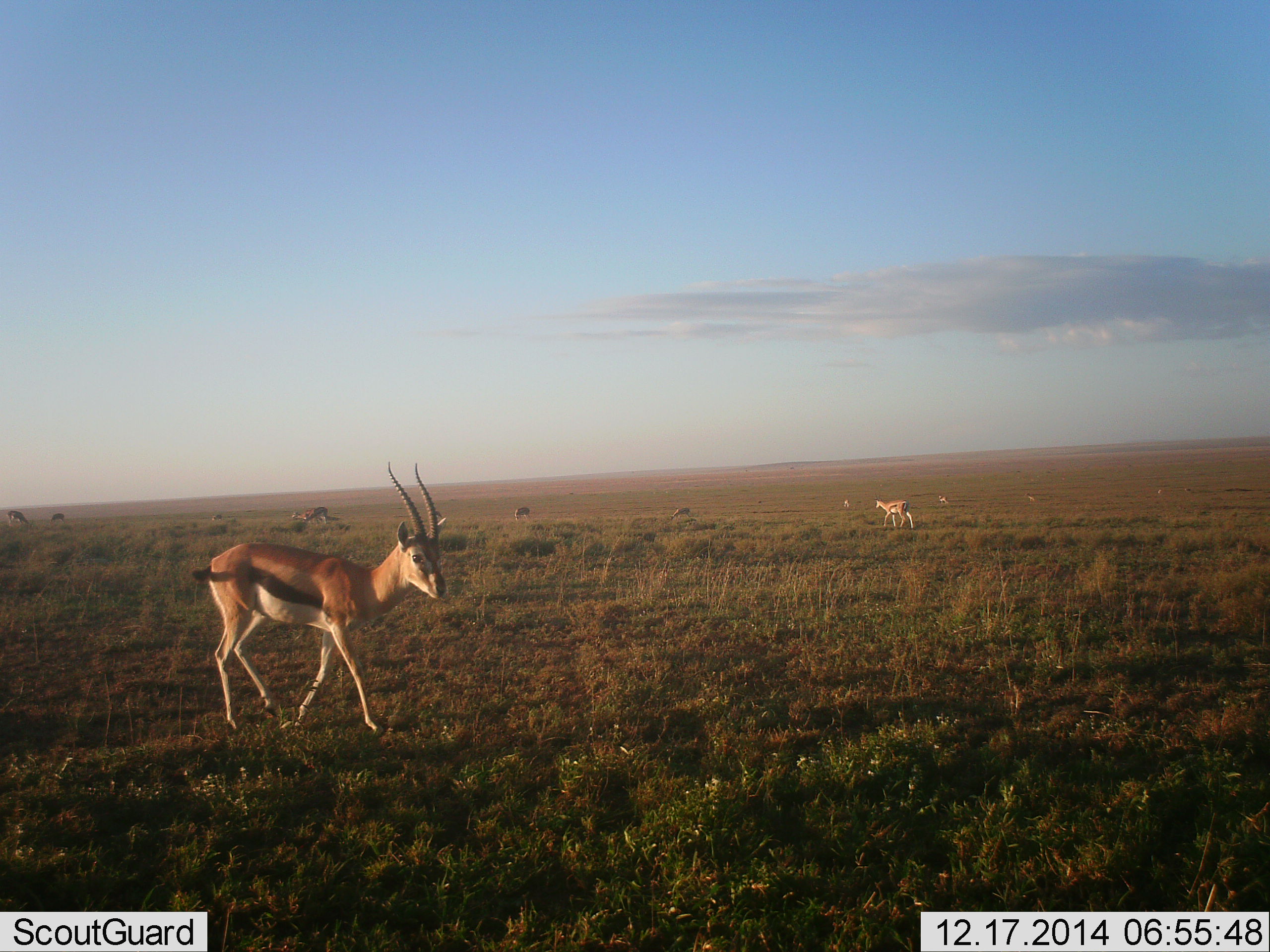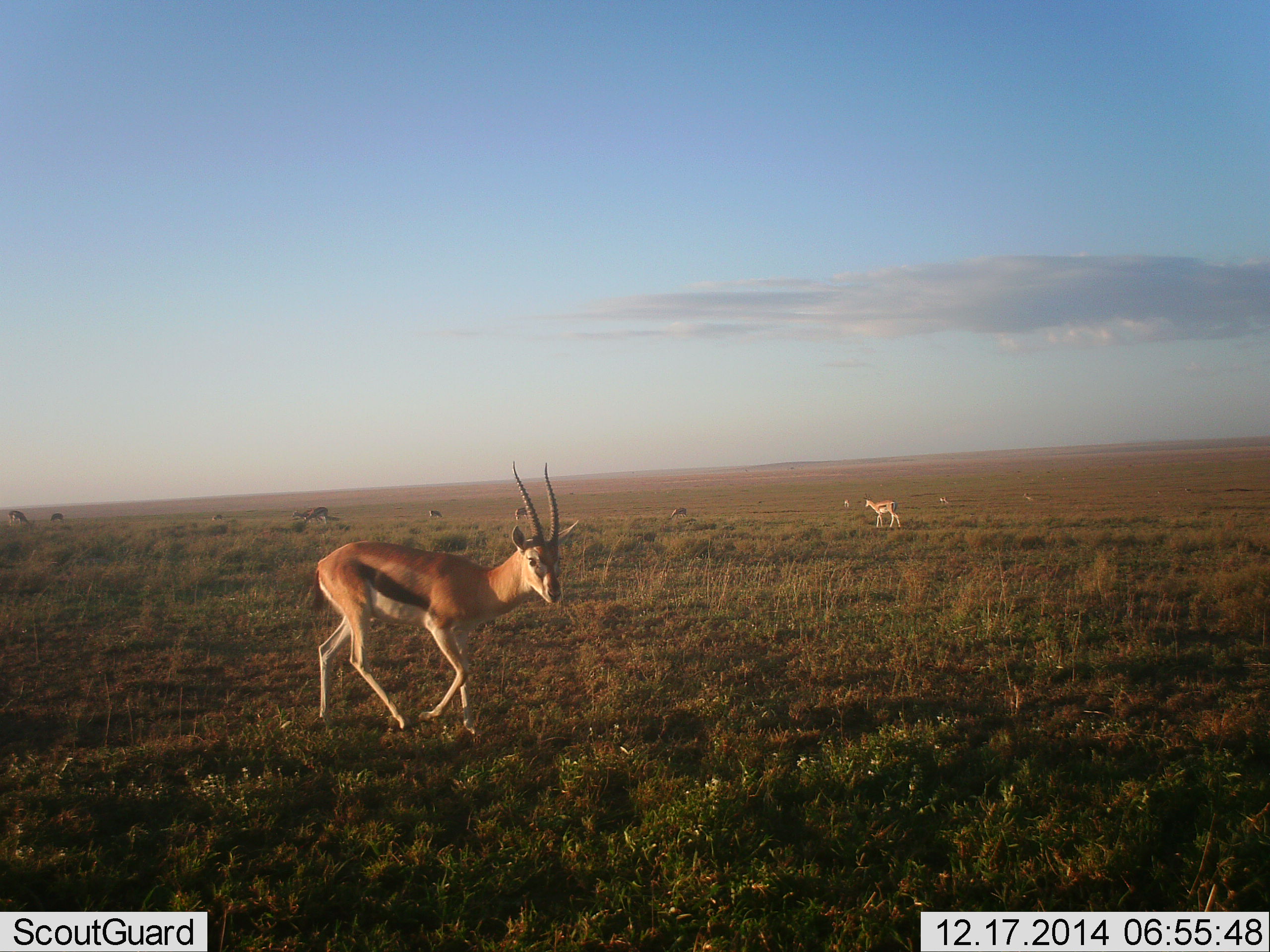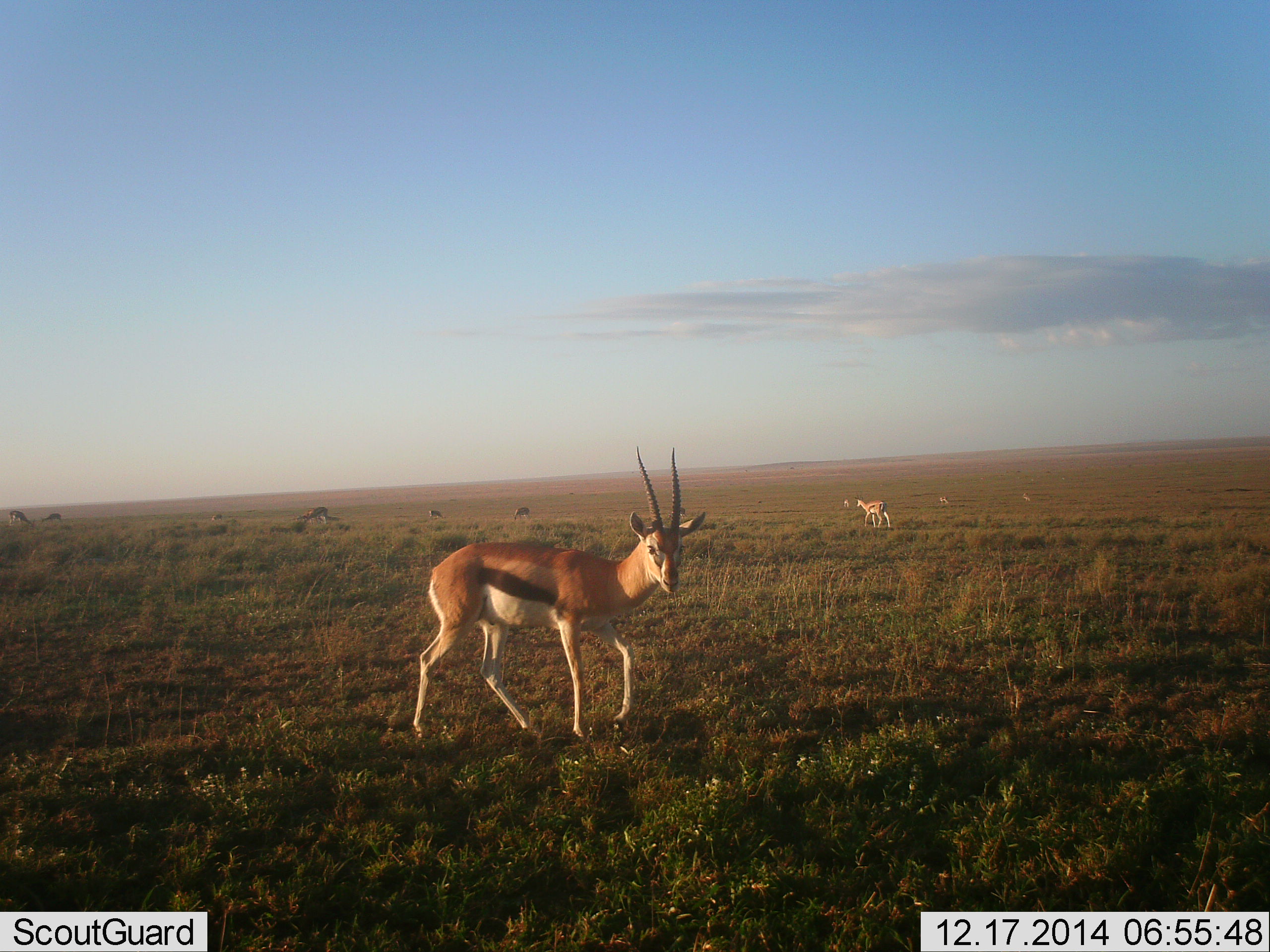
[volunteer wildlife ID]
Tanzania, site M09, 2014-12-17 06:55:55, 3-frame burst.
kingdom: Animalia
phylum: Chordata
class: Mammalia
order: Artiodactyla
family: Bovidae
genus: Eudorcas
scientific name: Eudorcas thomsonii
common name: thomson's gazelle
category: gazellethomsons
Gazellethomsons (thomson's gazelle) (Eudorcas thomsonii), count 11-50. Behavior (volunteer vote fractions): standing 40%, resting 0%, moving 80%, interacting 0%. Young present (vote fraction): 0%. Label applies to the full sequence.